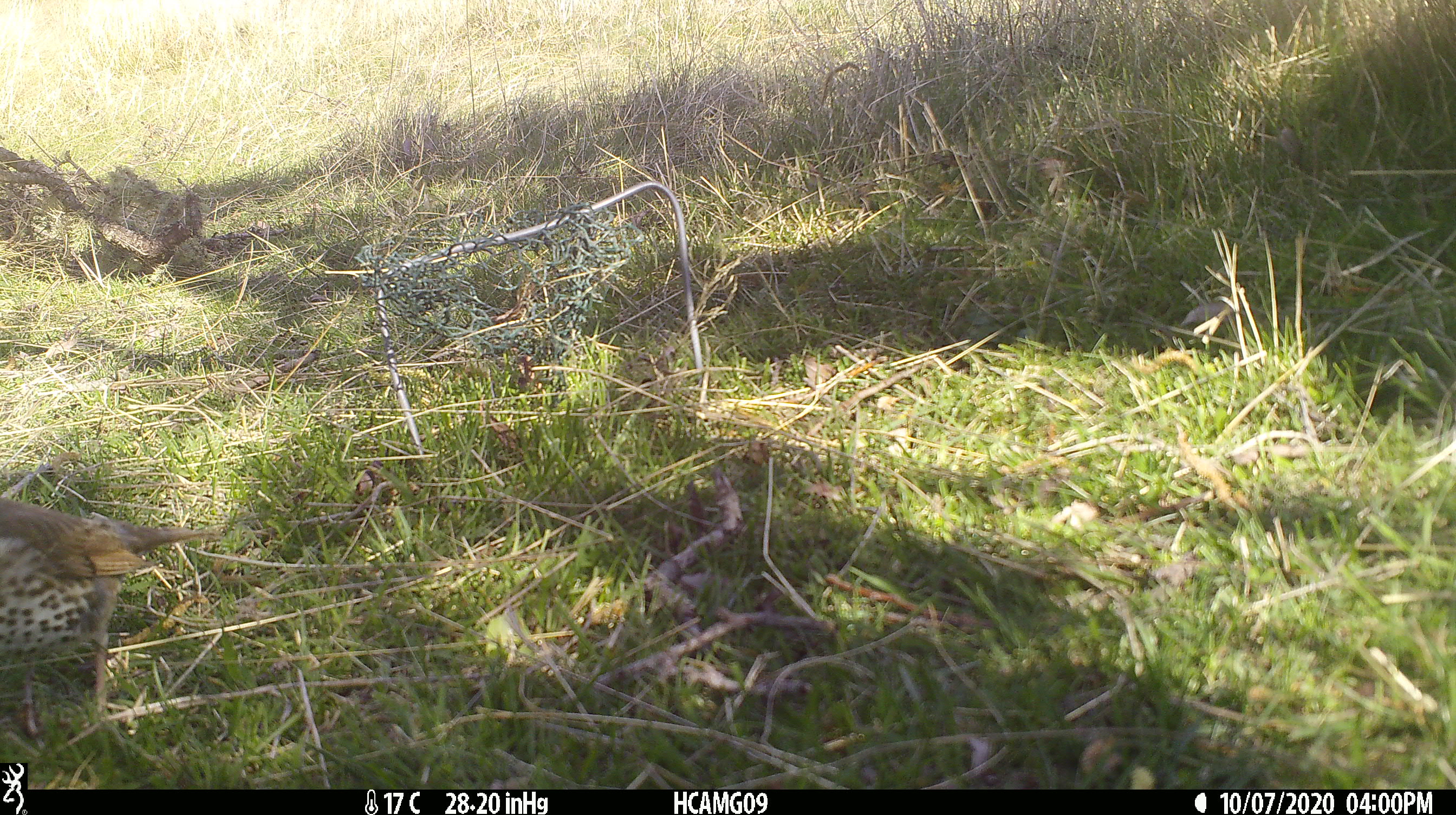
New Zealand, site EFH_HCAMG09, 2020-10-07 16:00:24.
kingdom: Animalia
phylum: Chordata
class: Aves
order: Passeriformes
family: Turdidae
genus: Turdus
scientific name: Turdus philomelos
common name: song thrush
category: thrush